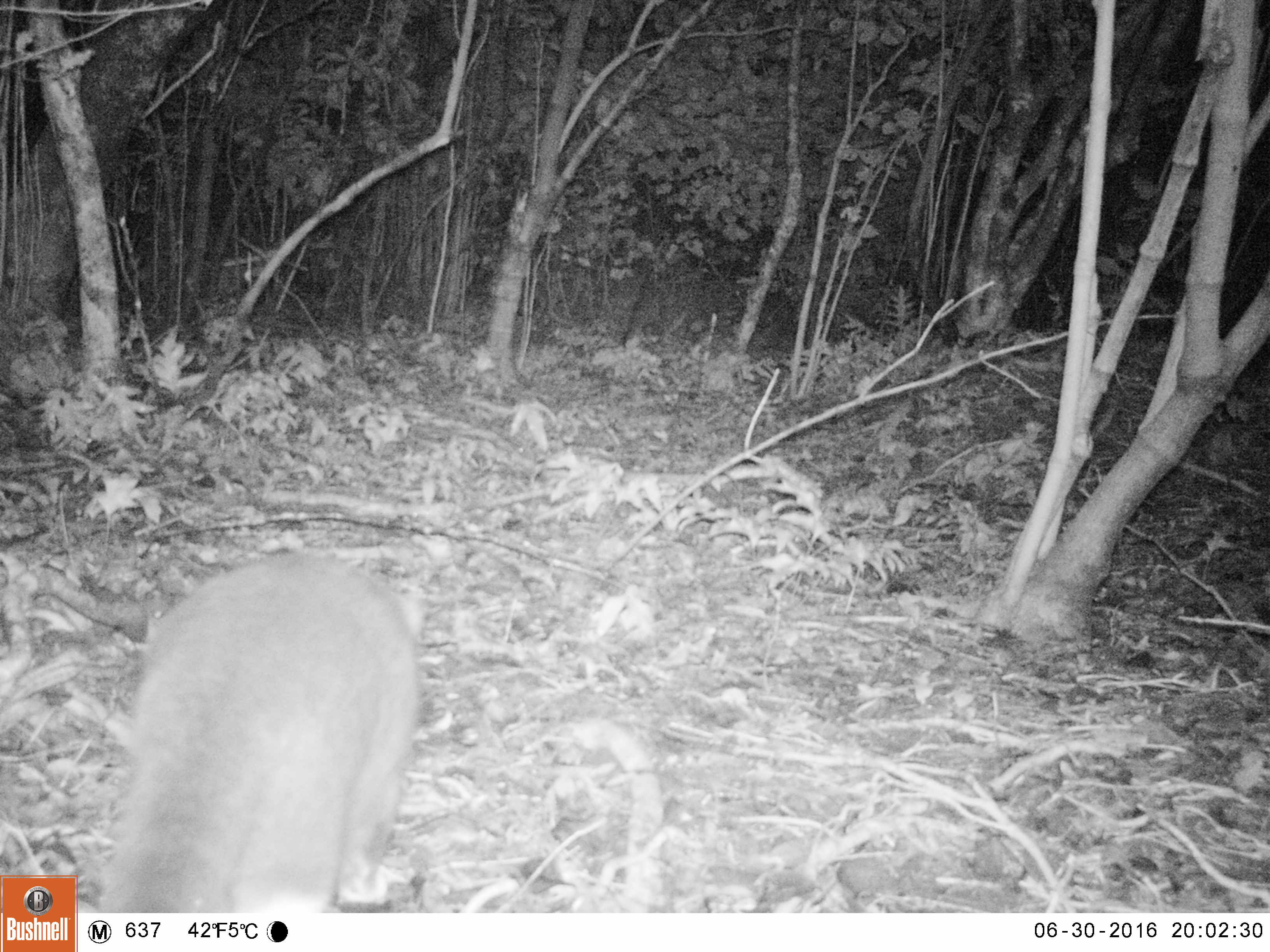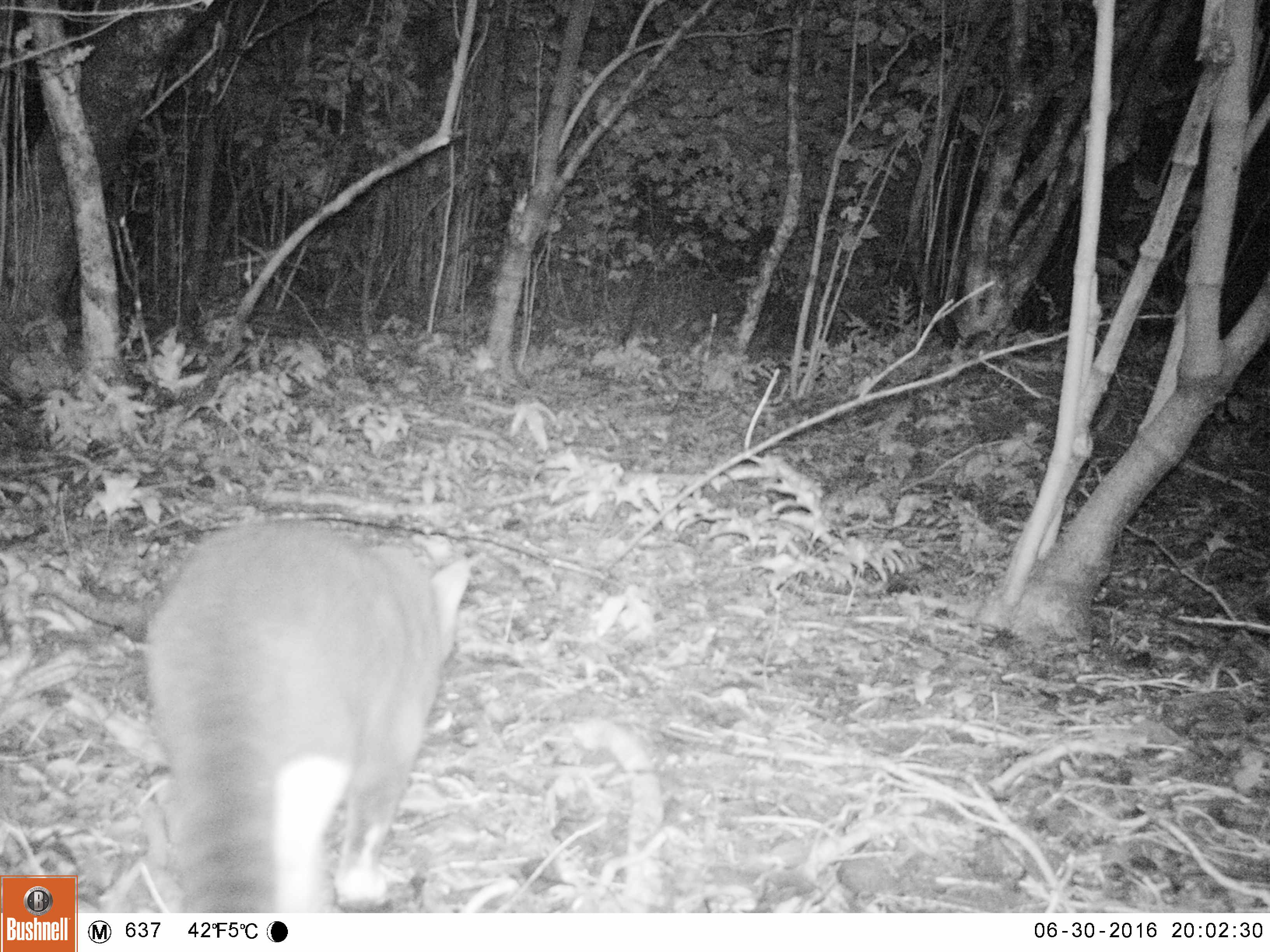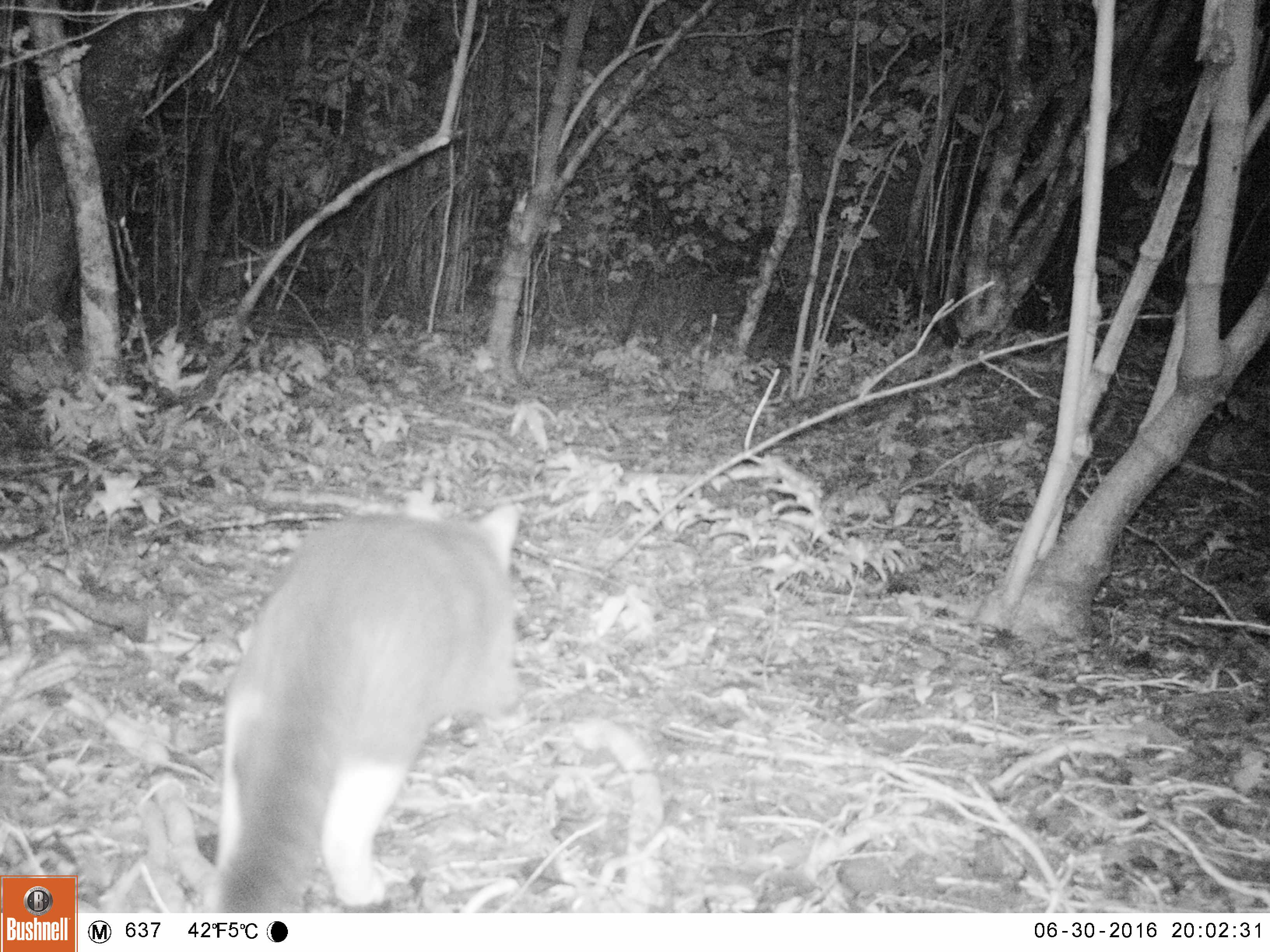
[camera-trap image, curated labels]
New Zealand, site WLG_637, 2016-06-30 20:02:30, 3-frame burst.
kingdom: Animalia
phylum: Chordata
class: Mammalia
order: Carnivora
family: Felidae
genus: Felis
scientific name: Felis catus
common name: domestic cat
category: cat